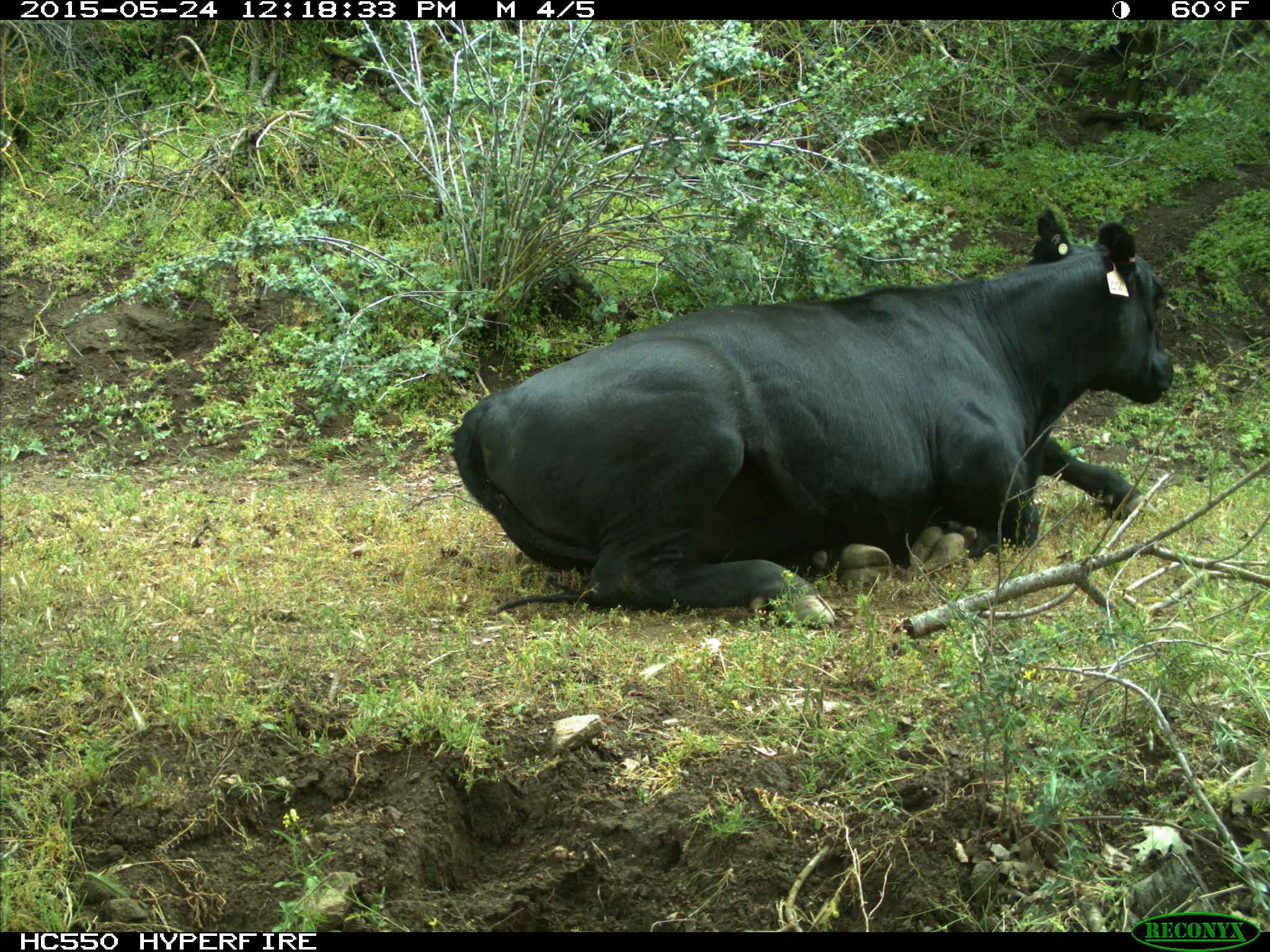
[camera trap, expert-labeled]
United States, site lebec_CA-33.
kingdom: Animalia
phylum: Chordata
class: Mammalia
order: Artiodactyla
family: Bovidae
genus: Bos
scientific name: Bos taurus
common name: domestic cow